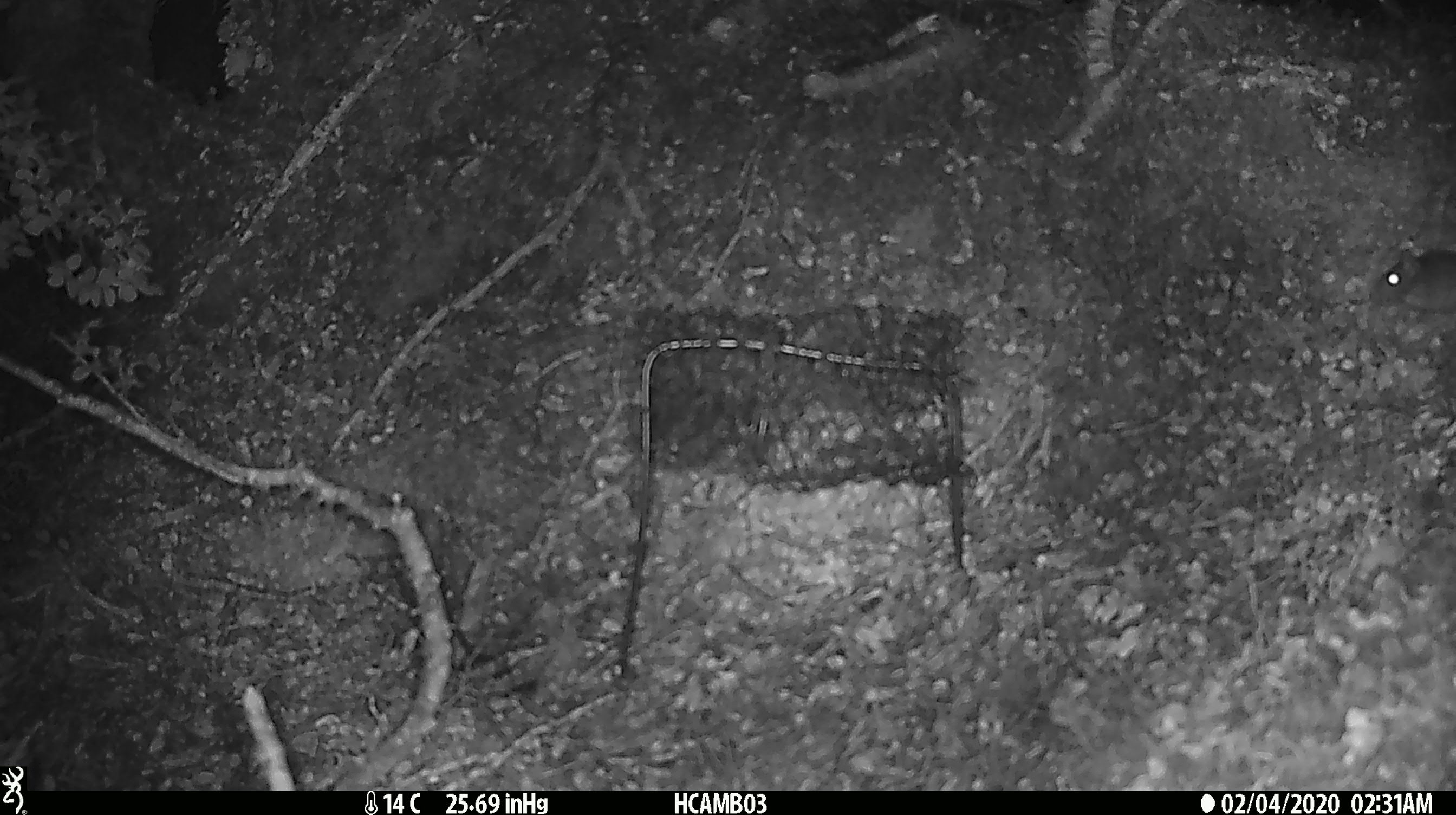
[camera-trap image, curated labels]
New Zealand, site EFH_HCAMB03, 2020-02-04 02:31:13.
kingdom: Animalia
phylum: Chordata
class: Mammalia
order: Rodentia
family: Muridae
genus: Mus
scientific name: Mus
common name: mouse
Mouse (Mus).